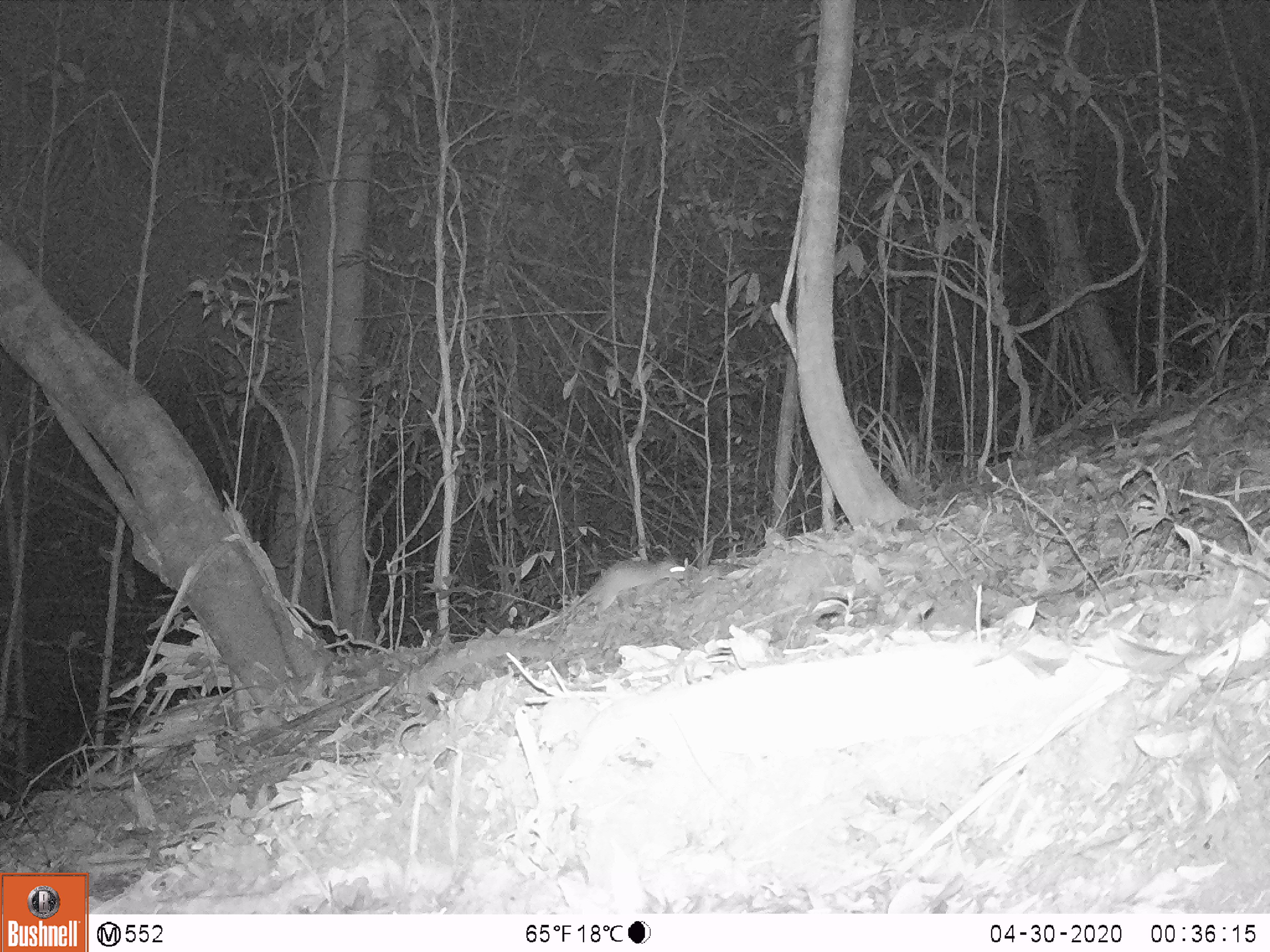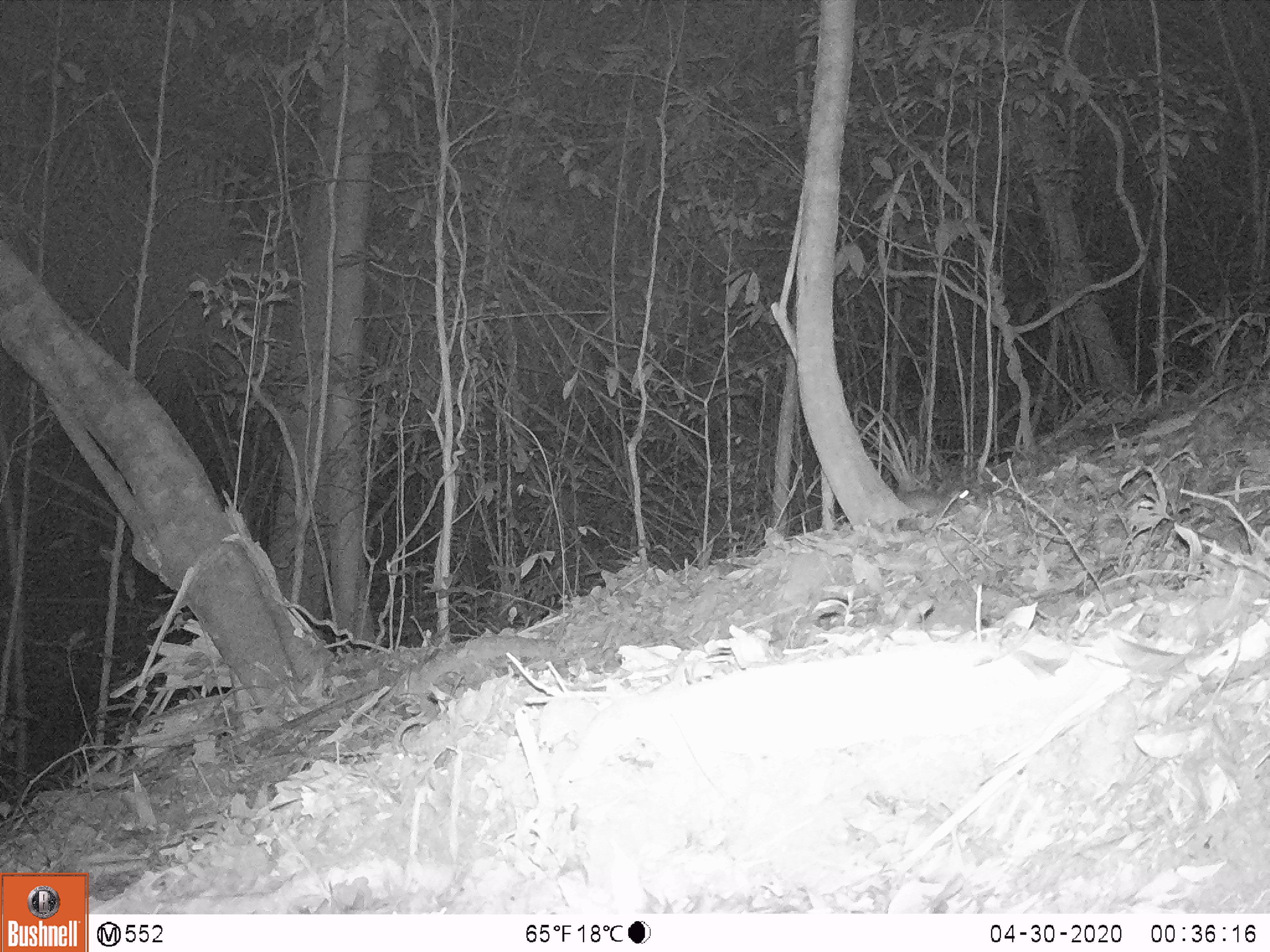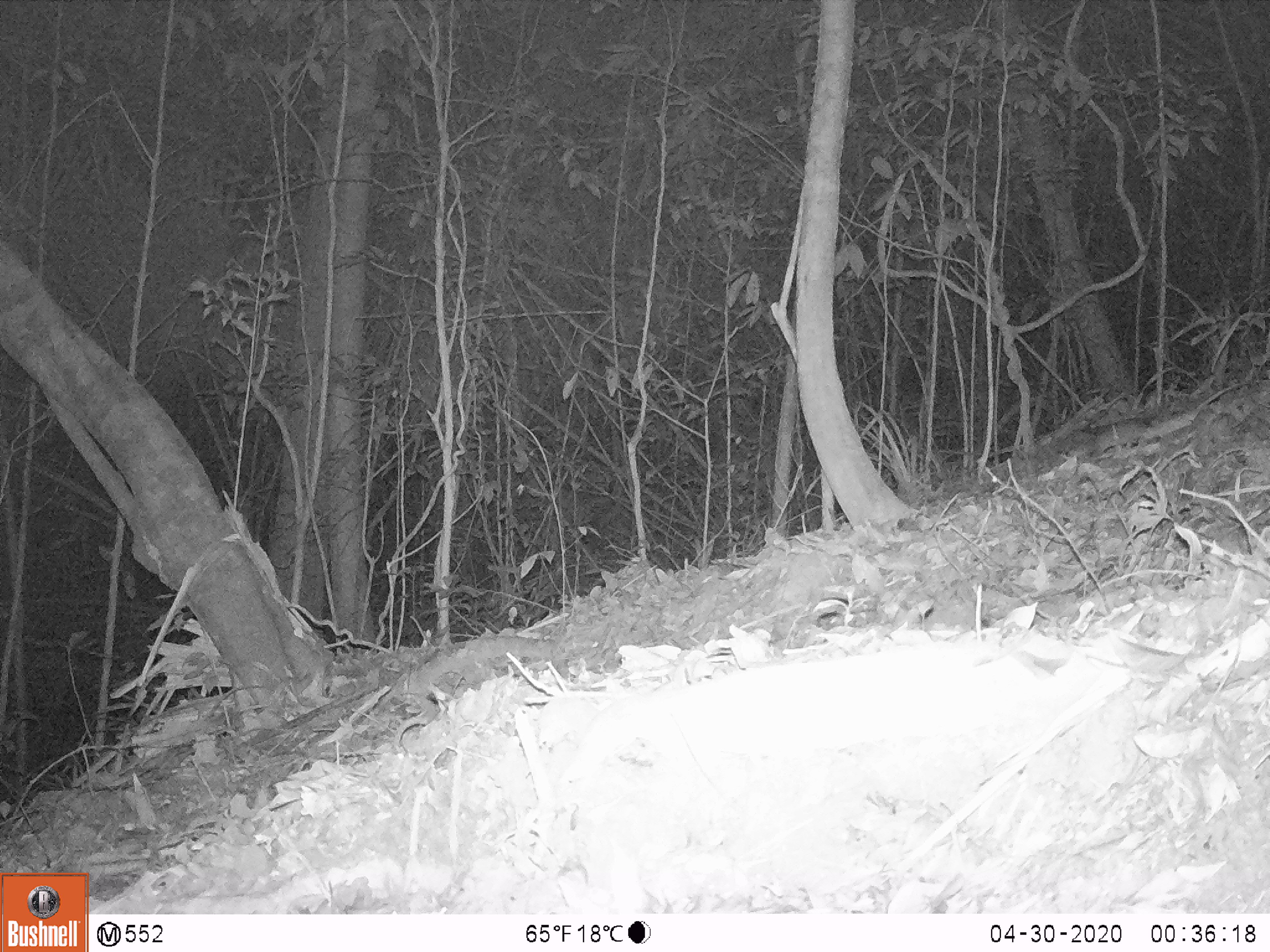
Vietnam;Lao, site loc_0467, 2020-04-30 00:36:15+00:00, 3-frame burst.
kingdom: Animalia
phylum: Chordata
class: Mammalia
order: Rodentia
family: Muridae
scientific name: Muridae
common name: old-world mice and rats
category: unidentified murid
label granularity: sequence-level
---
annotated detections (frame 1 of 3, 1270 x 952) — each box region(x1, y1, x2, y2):
unidentified murid: region(549, 555, 686, 627)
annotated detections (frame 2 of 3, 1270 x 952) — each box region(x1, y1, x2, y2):
unidentified murid: region(896, 488, 969, 517)